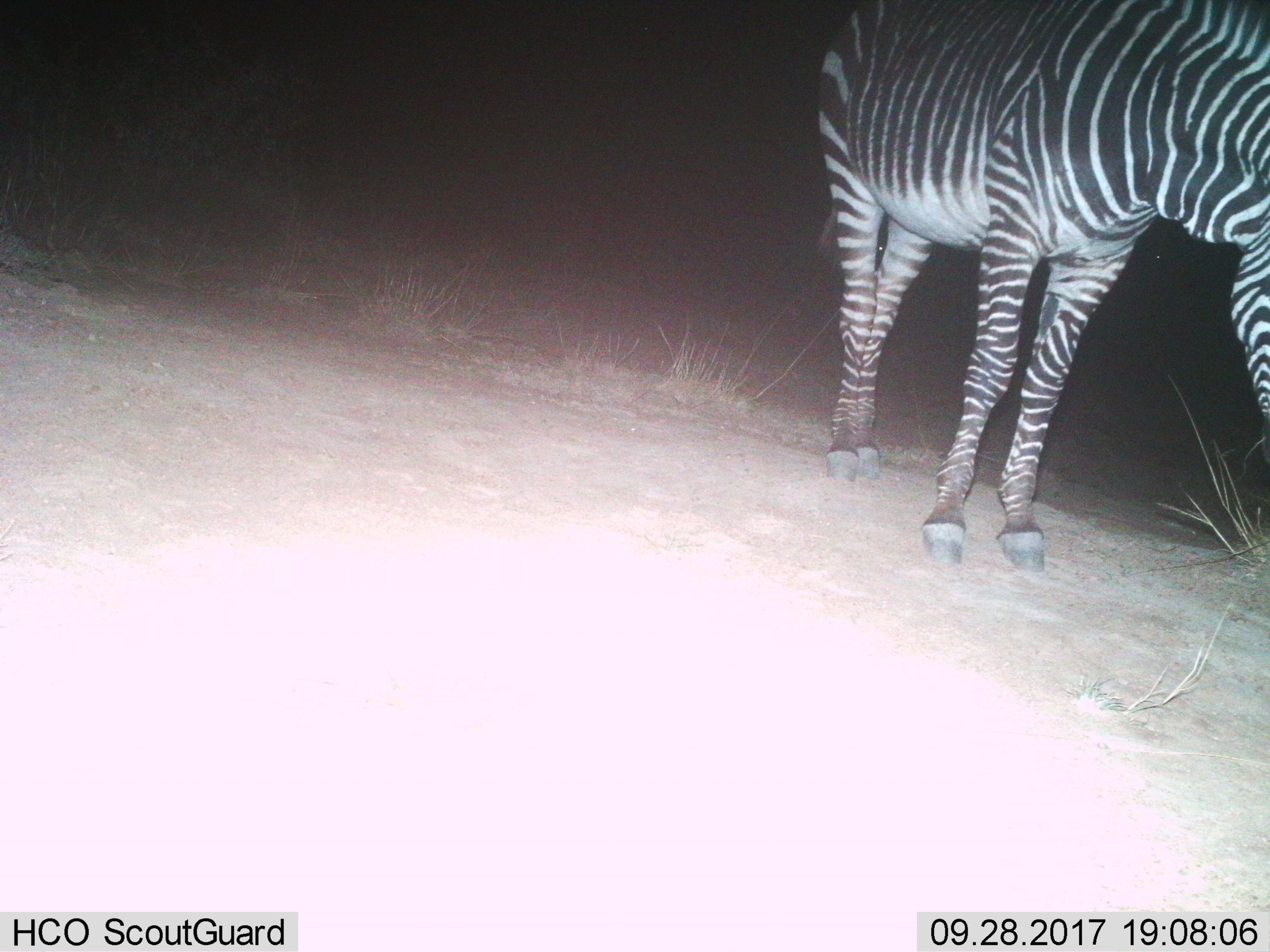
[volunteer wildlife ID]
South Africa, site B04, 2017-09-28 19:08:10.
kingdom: Animalia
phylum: Chordata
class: Mammalia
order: Perissodactyla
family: Equidae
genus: Equus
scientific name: Equus zebra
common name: mountain zebra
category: zebramountain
Zebramountain (mountain zebra) (Equus zebra), count 1. Behavior (volunteer vote fractions): standing 14%, resting 0%, moving 14%, interacting 0%. Young present (vote fraction): 0%. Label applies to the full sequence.